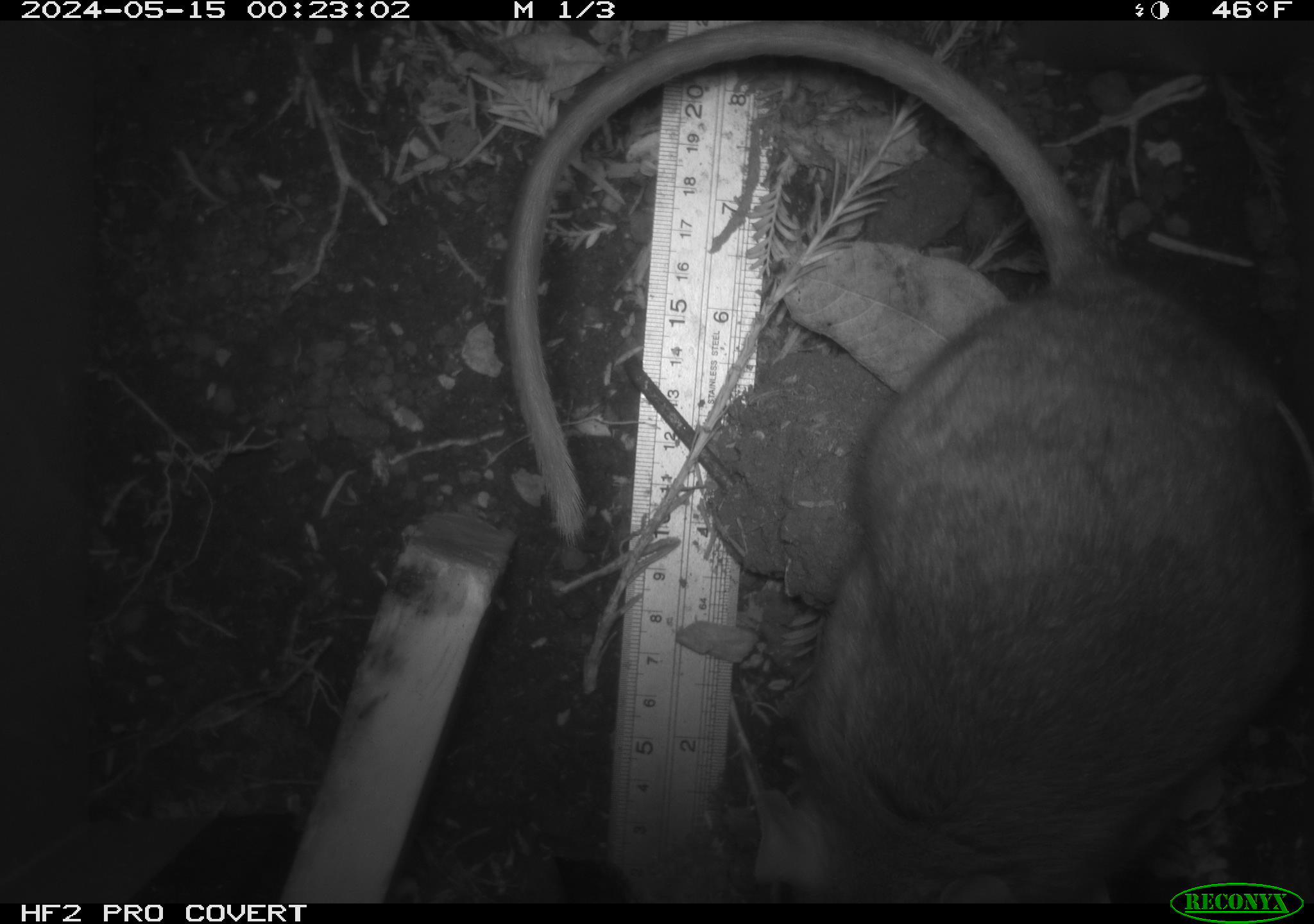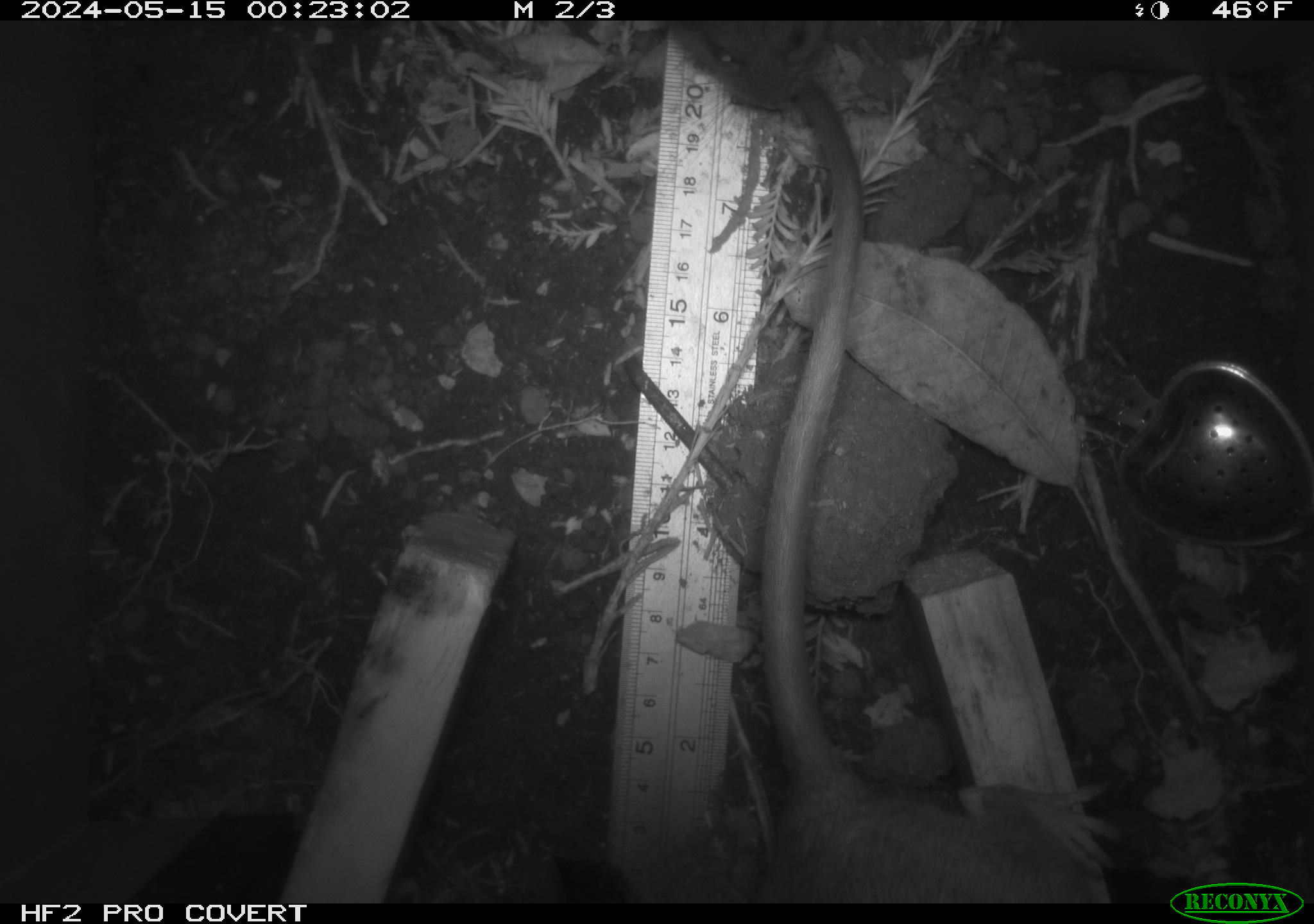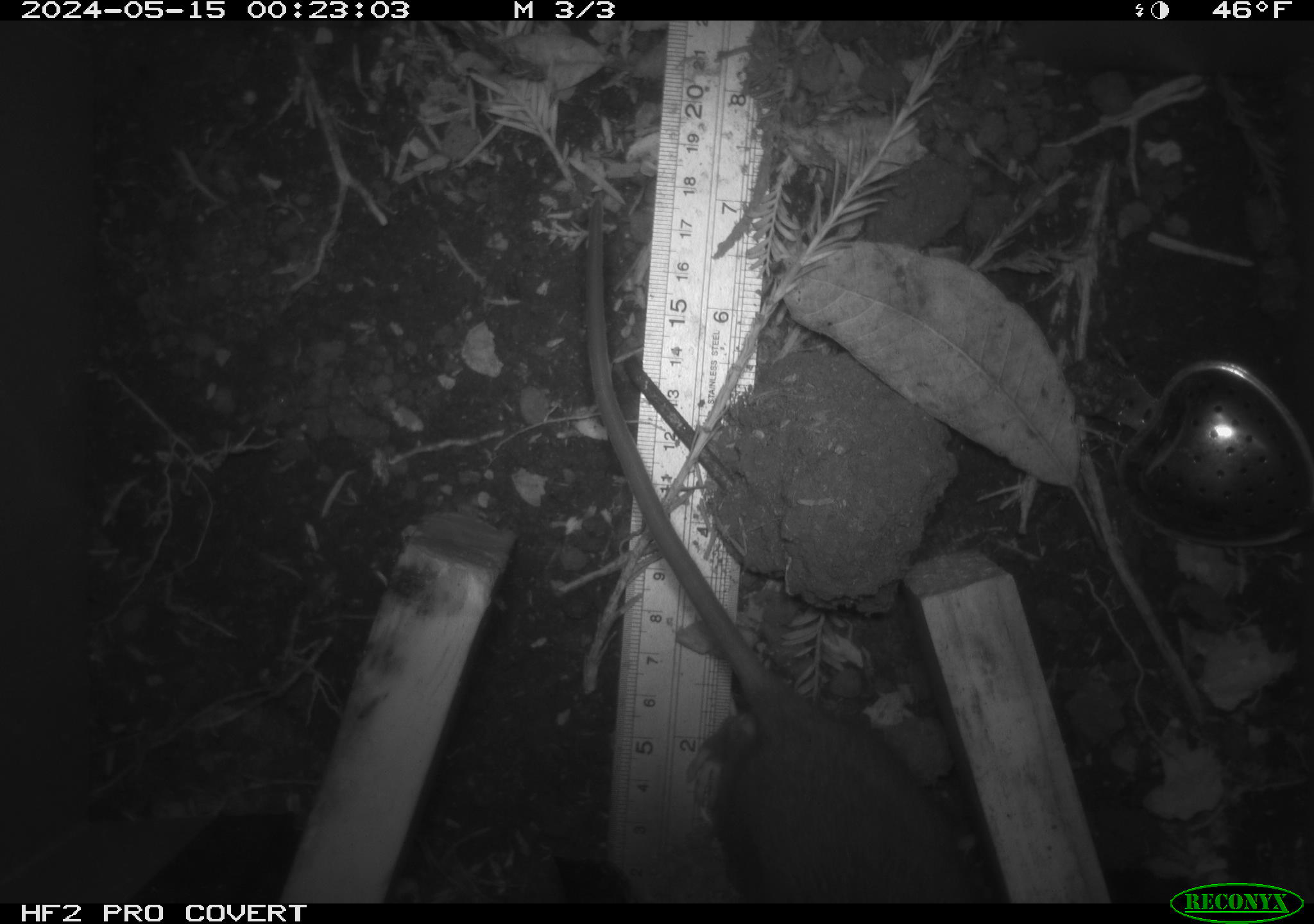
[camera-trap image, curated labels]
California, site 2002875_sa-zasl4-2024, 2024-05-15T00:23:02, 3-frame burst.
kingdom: Animalia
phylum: Chordata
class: Mammalia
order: Rodentia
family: Cricetidae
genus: Neotoma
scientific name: Neotoma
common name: pack rat or woodrat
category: neotoma species